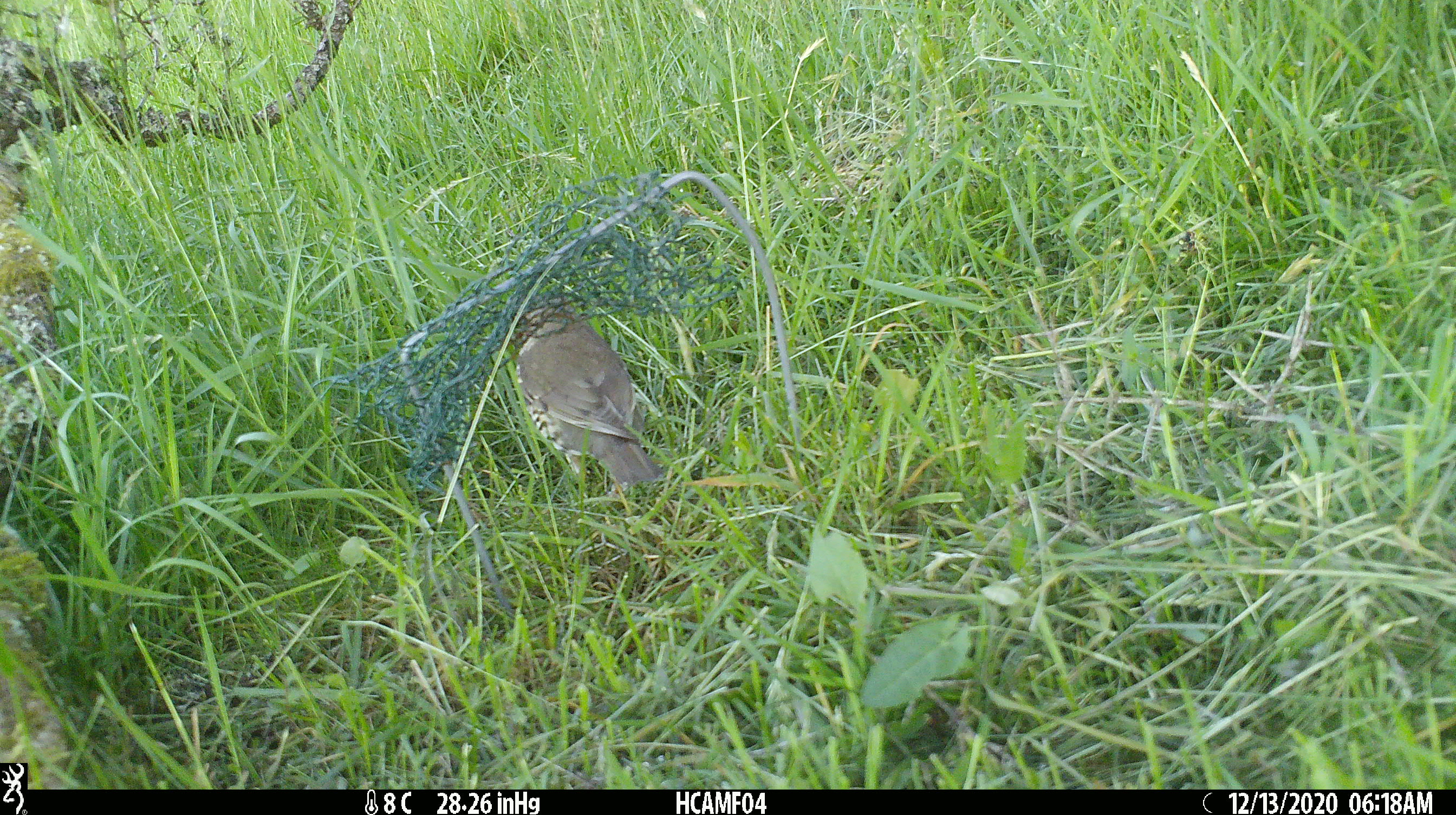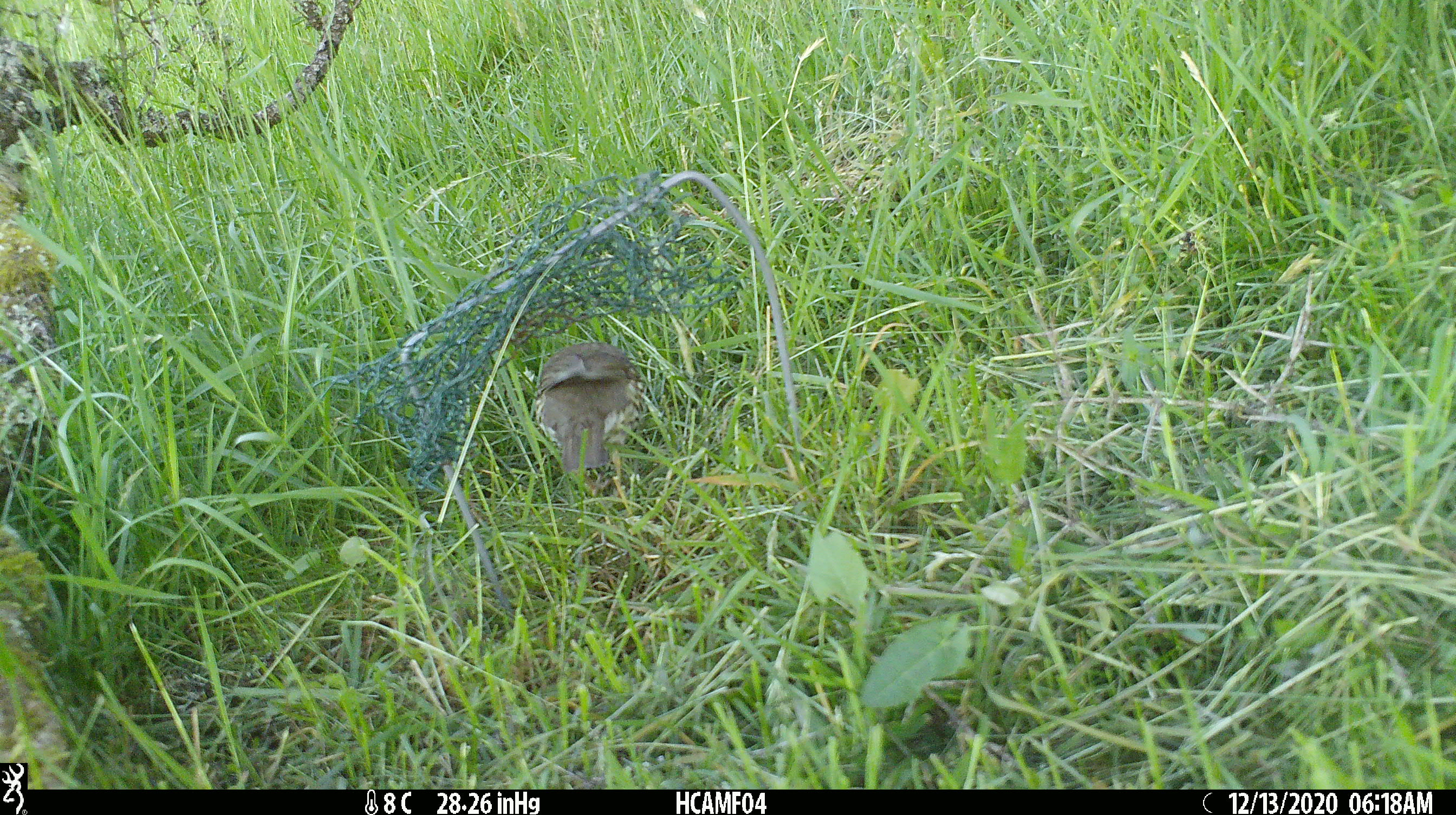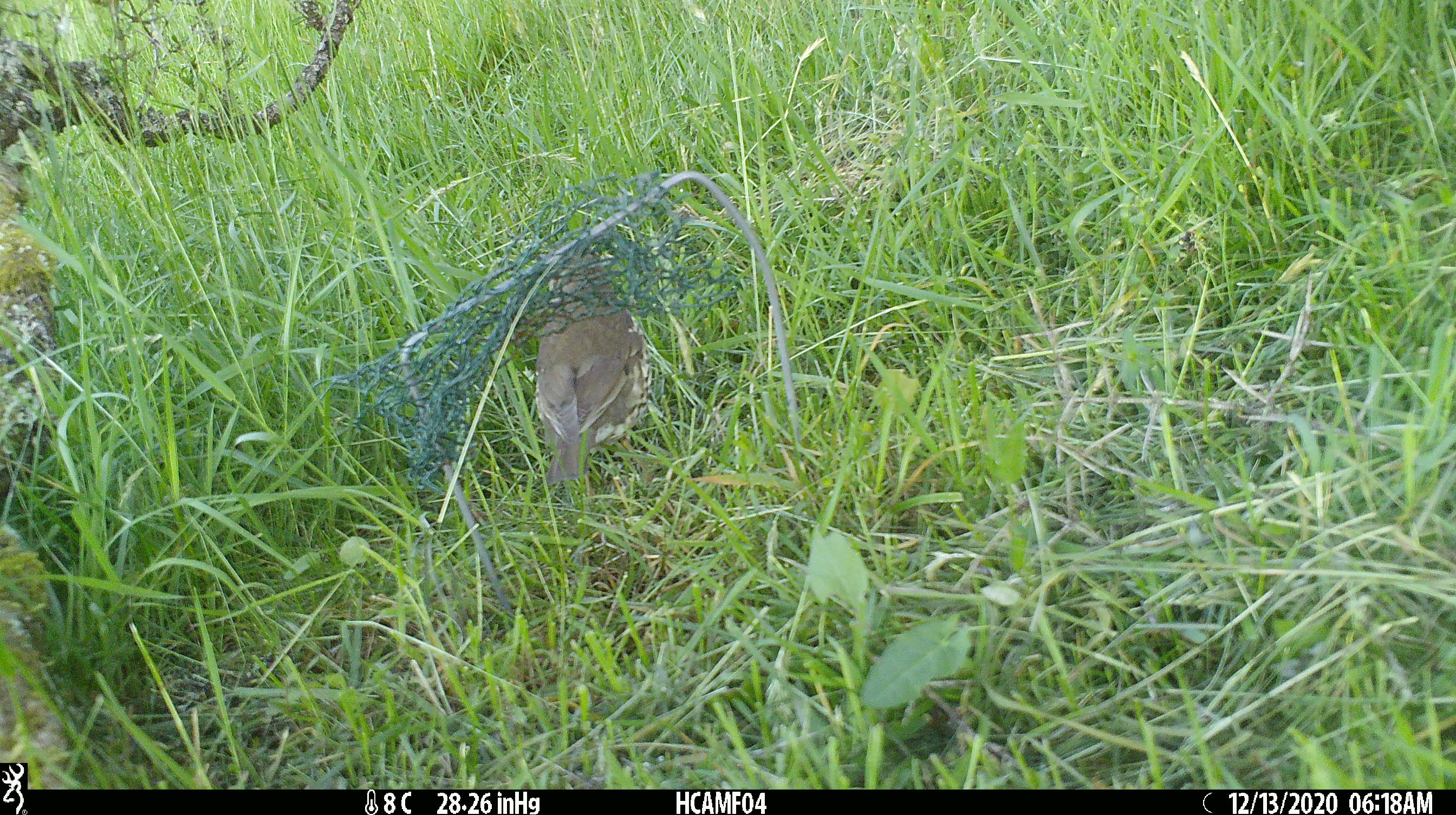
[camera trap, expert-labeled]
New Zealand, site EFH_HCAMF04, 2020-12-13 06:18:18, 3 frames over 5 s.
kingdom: Animalia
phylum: Chordata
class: Aves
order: Passeriformes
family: Turdidae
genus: Turdus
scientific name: Turdus philomelos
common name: song thrush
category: thrush